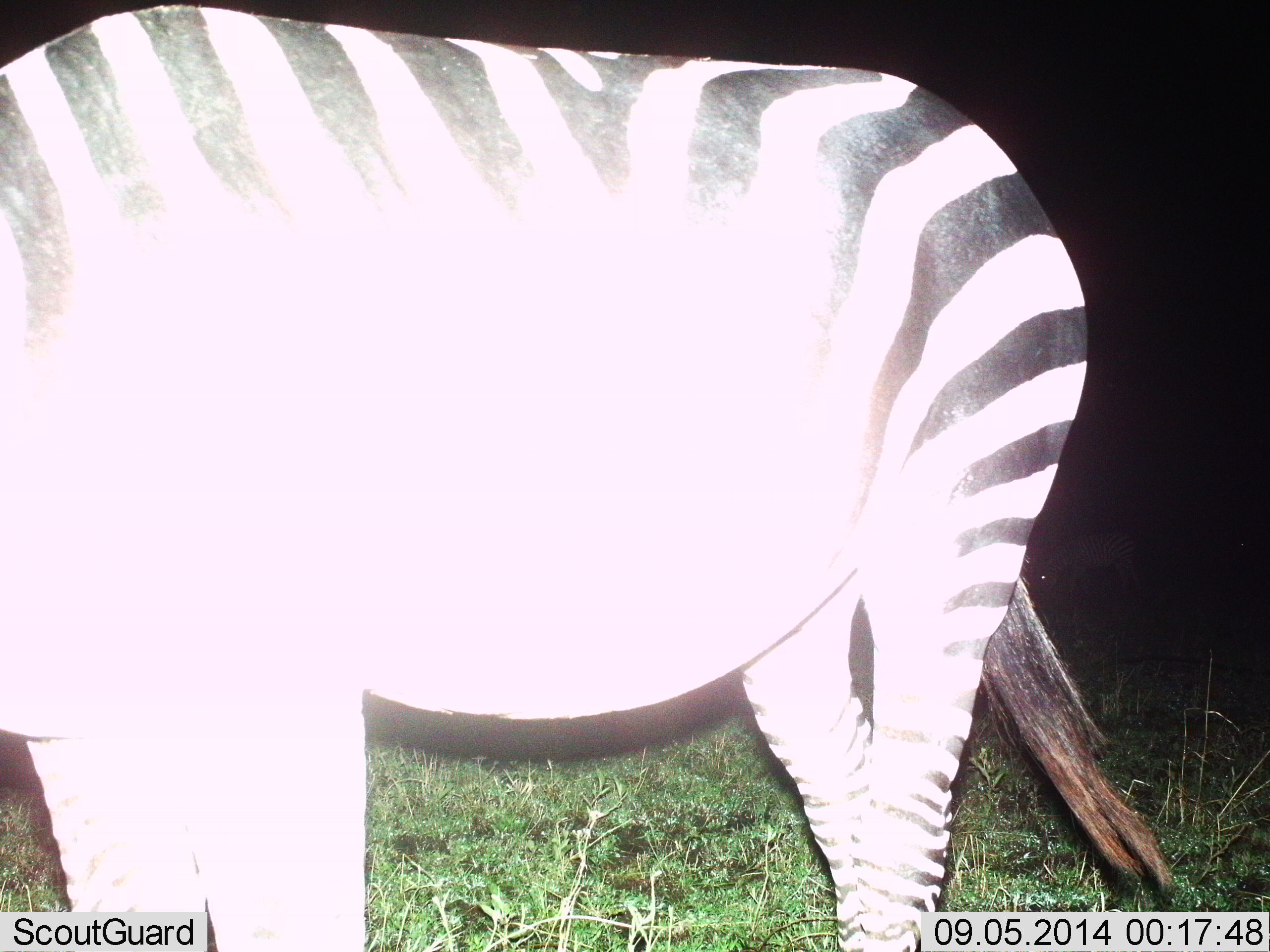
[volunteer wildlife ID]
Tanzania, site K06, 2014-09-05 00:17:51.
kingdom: Animalia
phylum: Chordata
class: Mammalia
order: Perissodactyla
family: Equidae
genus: Equus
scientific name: Equus quagga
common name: plains zebra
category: zebra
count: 1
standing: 70%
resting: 0%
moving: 0%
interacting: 0%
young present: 0%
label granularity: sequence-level